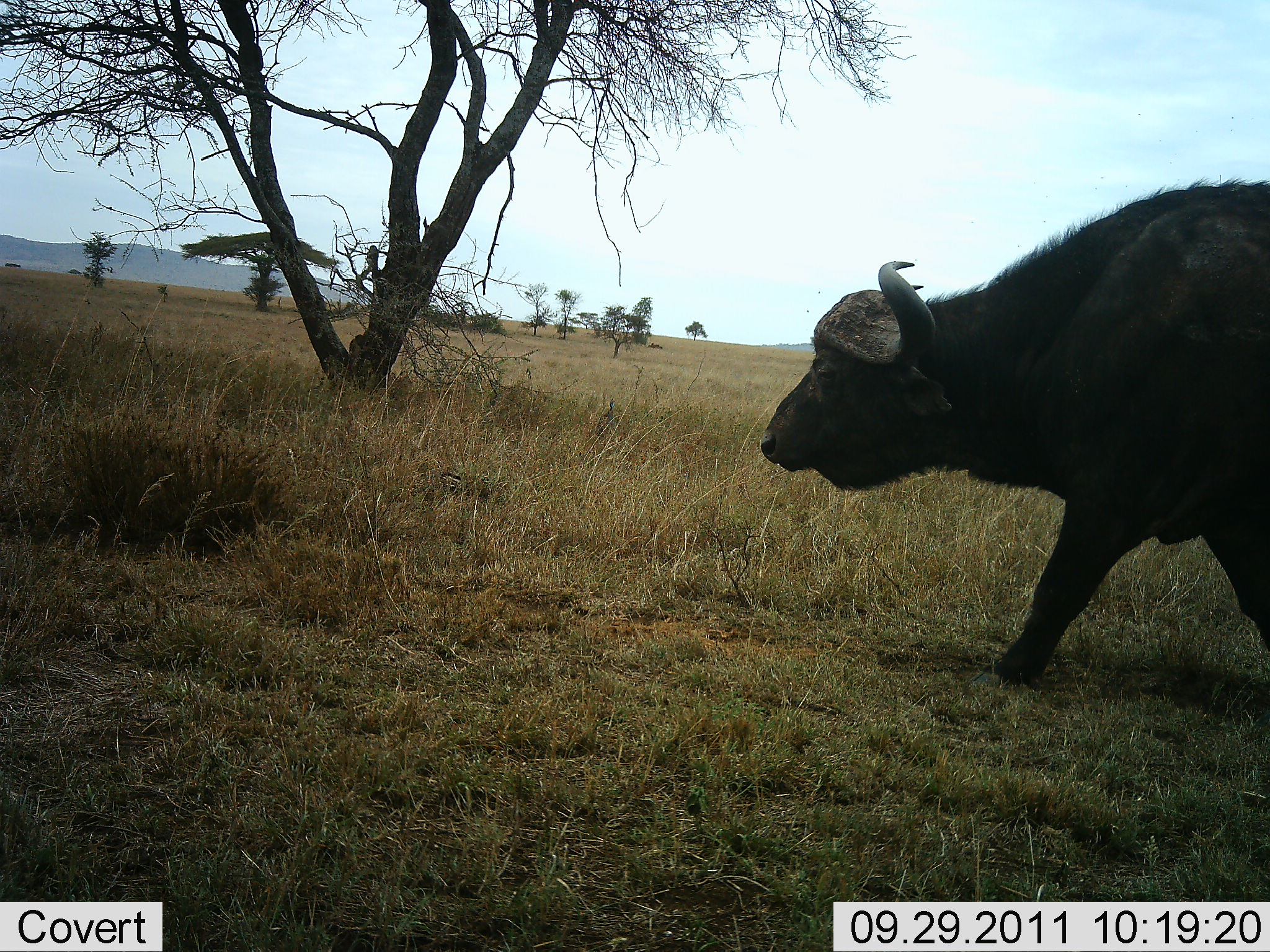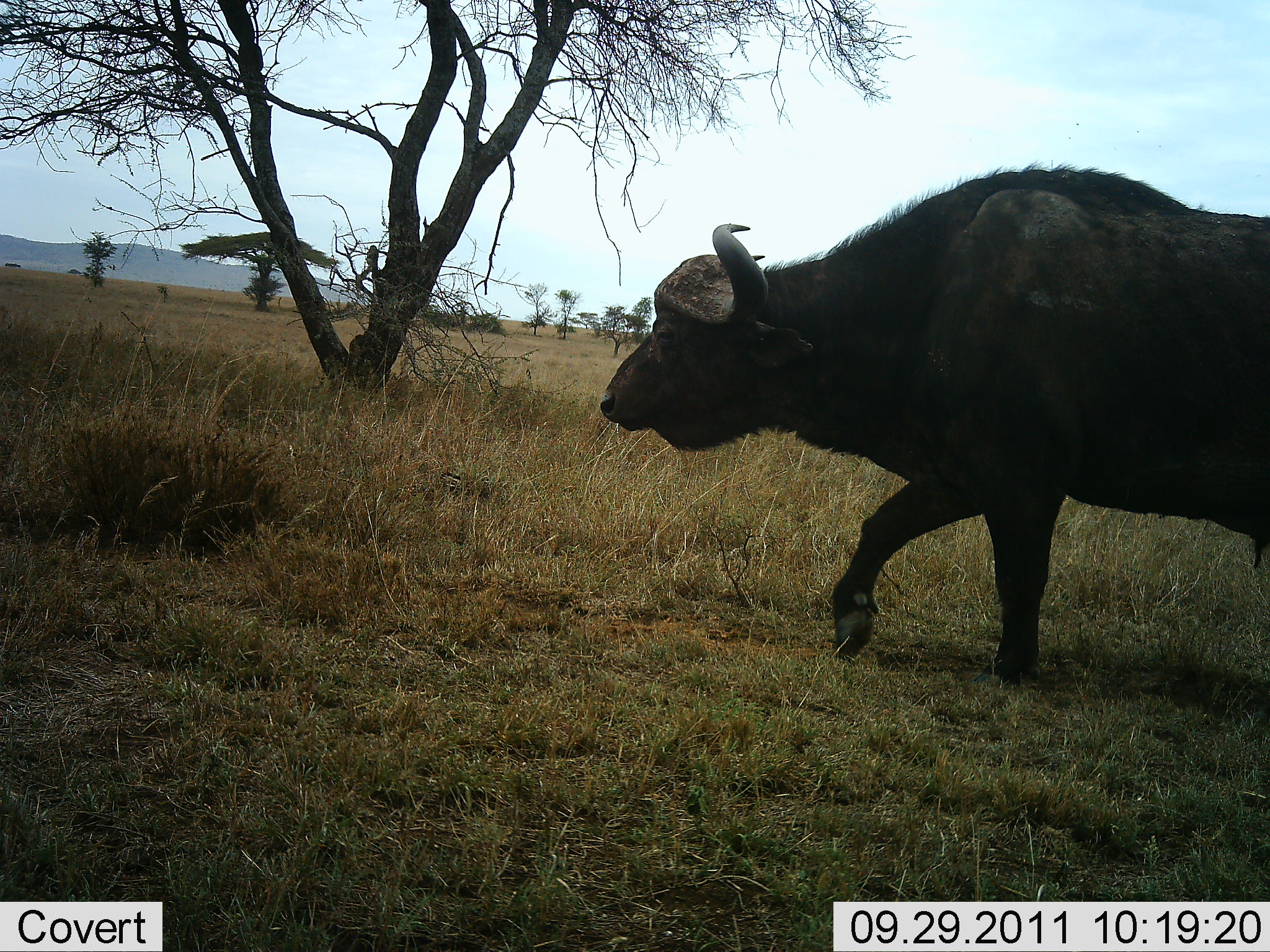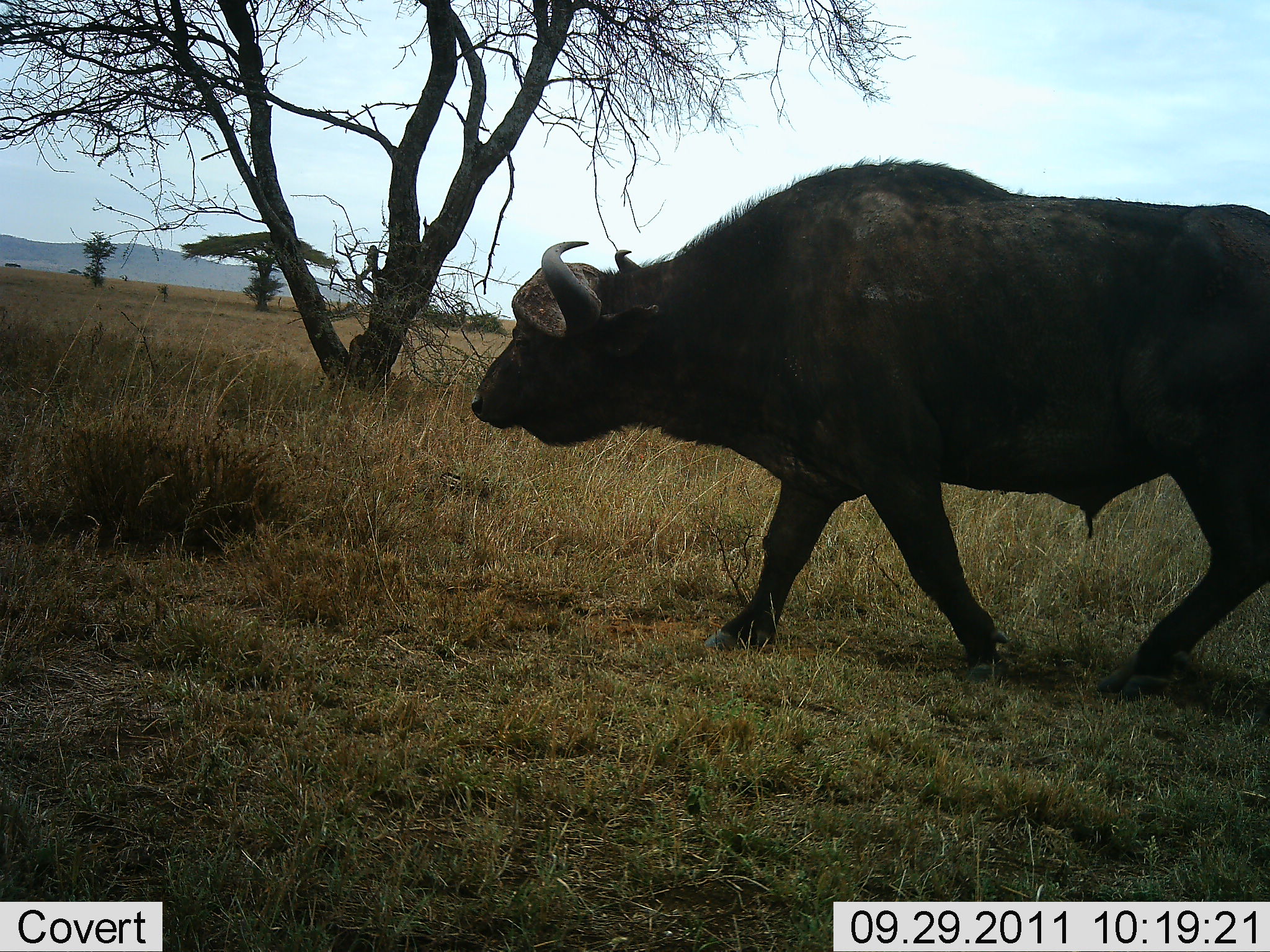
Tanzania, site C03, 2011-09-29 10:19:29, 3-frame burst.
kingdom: Animalia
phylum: Chordata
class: Mammalia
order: Artiodactyla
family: Bovidae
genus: Syncerus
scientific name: Syncerus caffer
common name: cape buffalo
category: buffalo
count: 1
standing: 0%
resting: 0%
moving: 100%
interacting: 0%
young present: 0%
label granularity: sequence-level